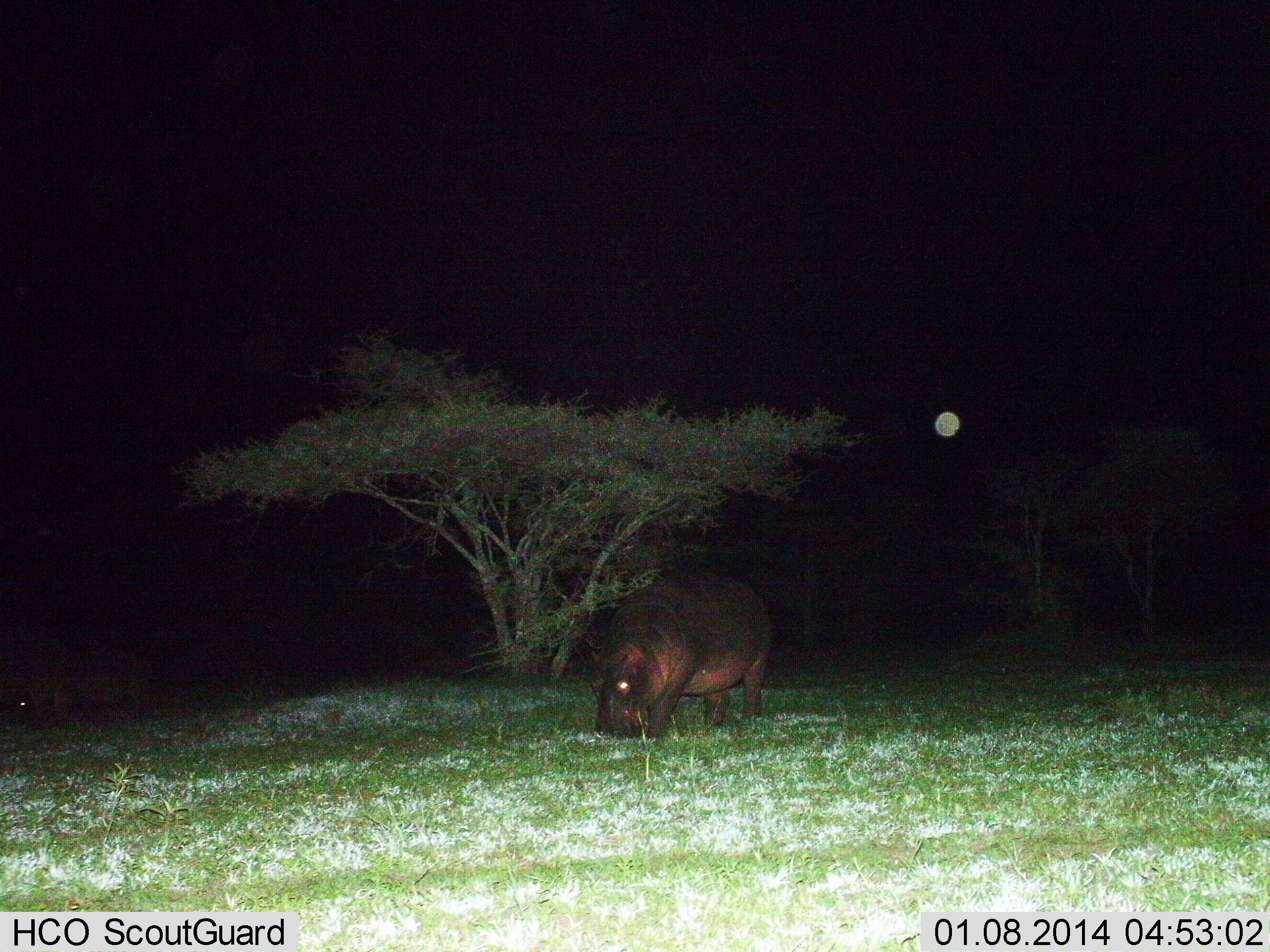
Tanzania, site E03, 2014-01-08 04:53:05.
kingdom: Animalia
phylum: Chordata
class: Mammalia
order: Artiodactyla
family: Hippopotamidae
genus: Hippopotamus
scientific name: Hippopotamus amphibius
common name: hippopotamus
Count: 1.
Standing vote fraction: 0%.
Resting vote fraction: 0%.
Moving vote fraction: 10%.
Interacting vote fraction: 0%.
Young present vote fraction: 0%.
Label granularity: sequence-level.